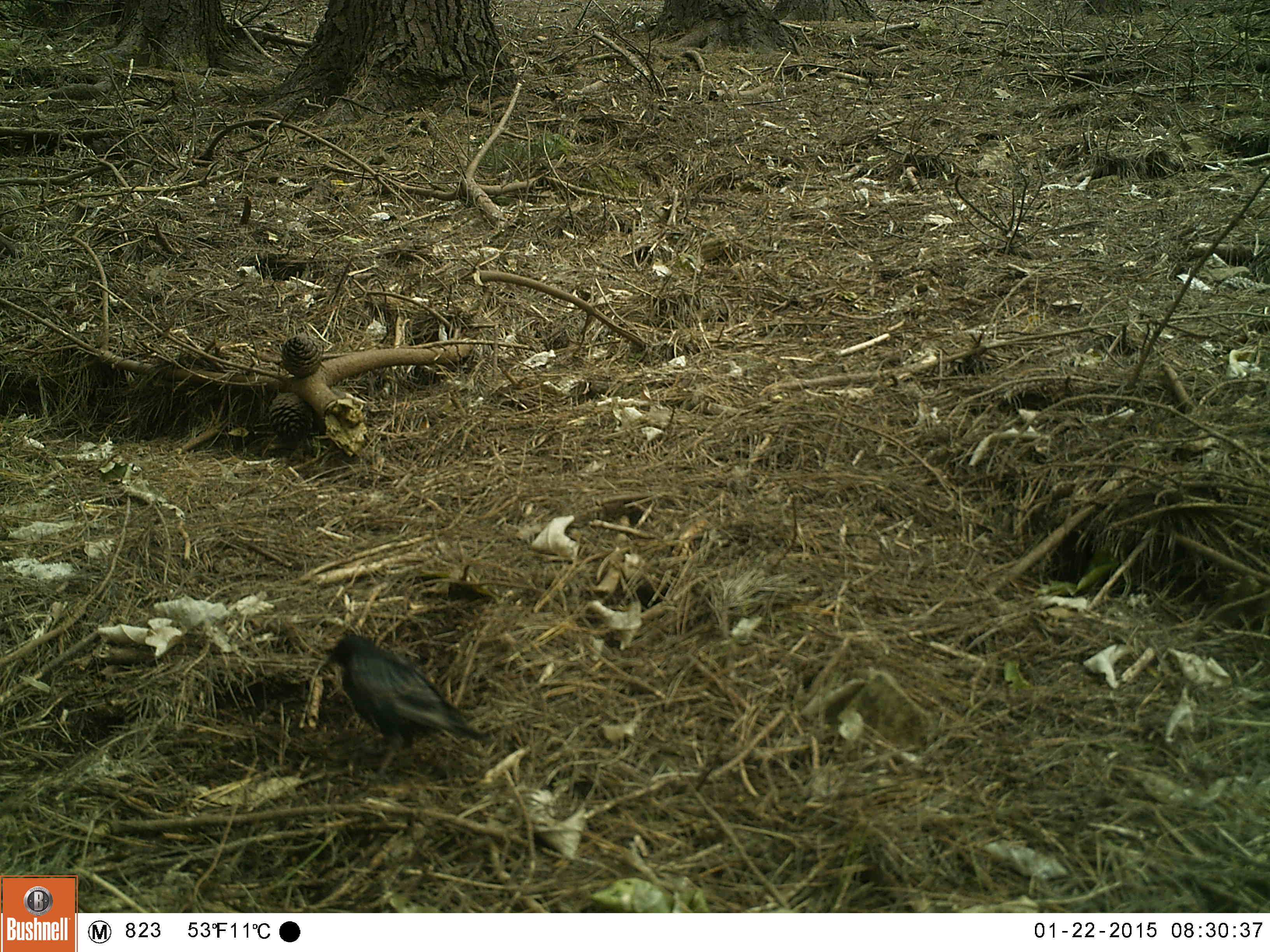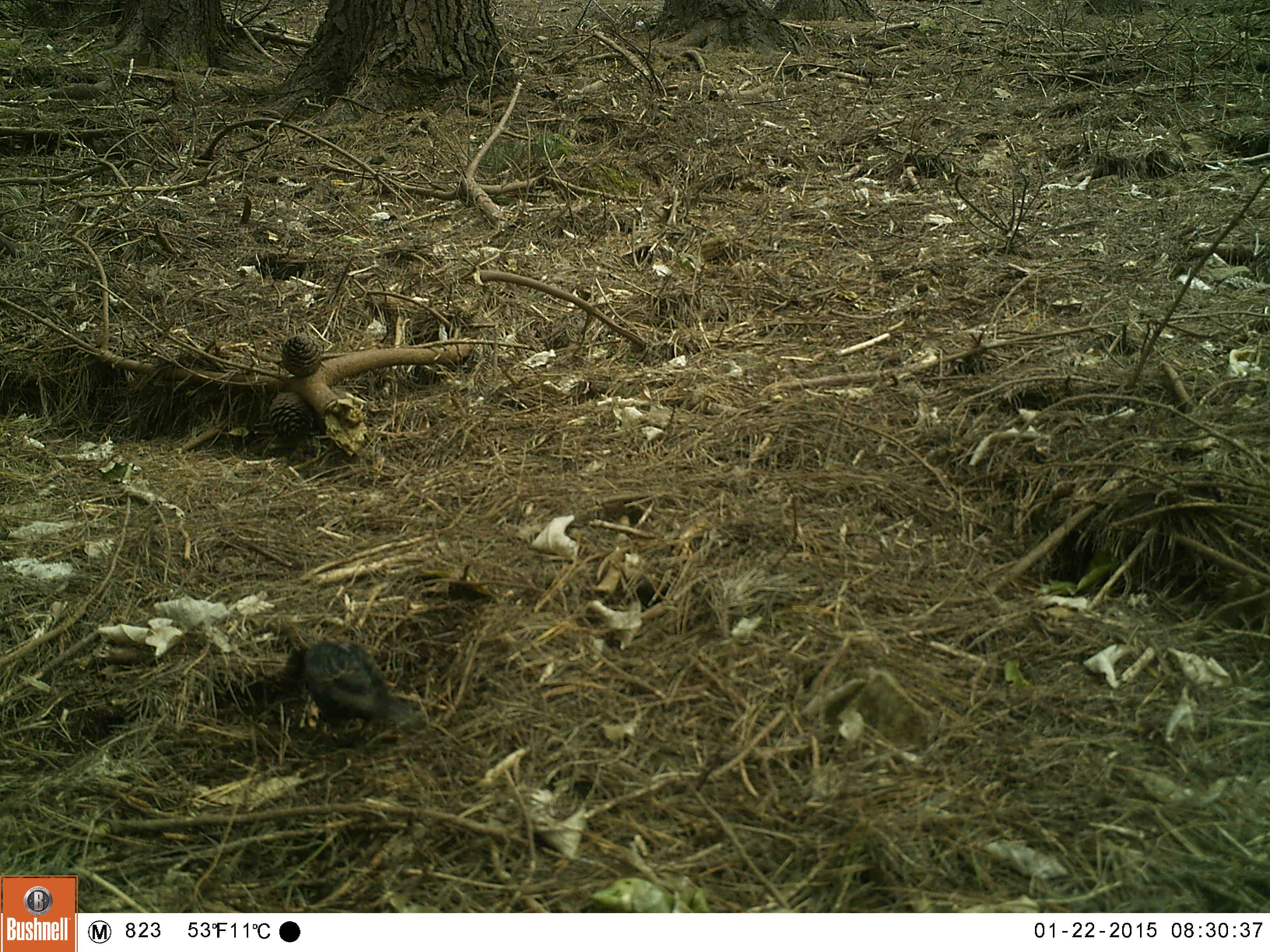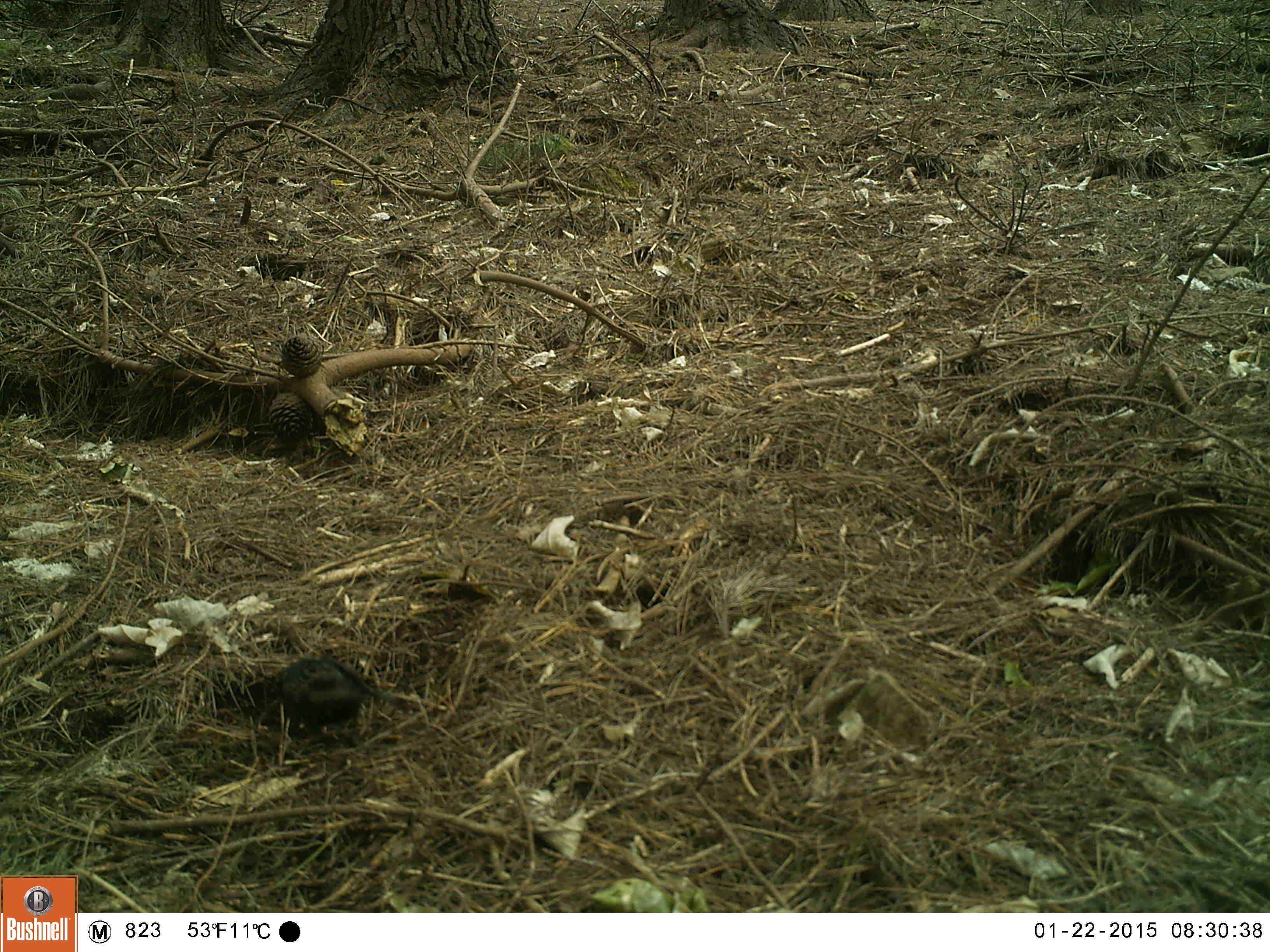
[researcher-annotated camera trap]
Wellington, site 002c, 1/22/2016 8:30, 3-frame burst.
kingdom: Animalia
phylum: Chordata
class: Aves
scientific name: Aves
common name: bird